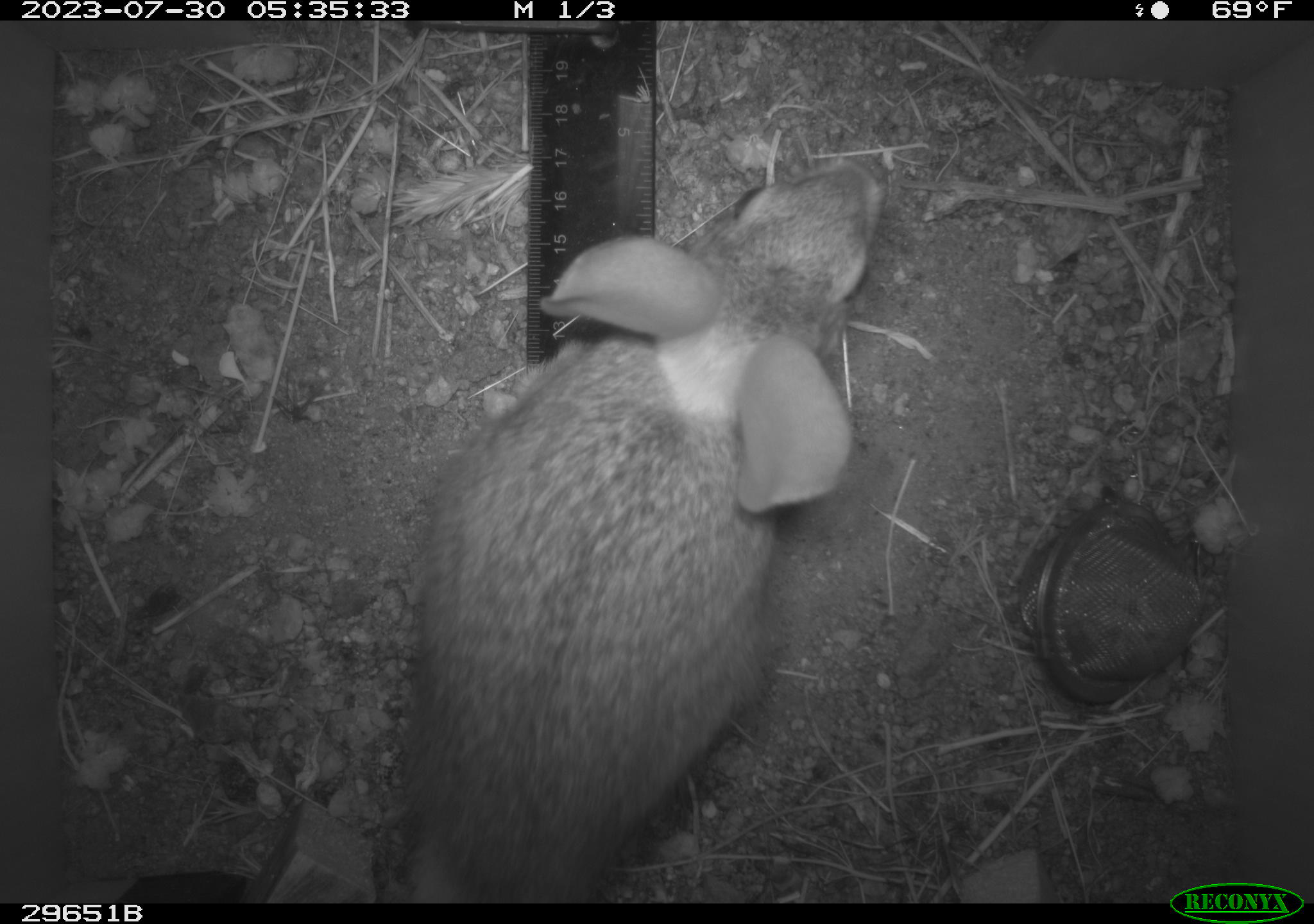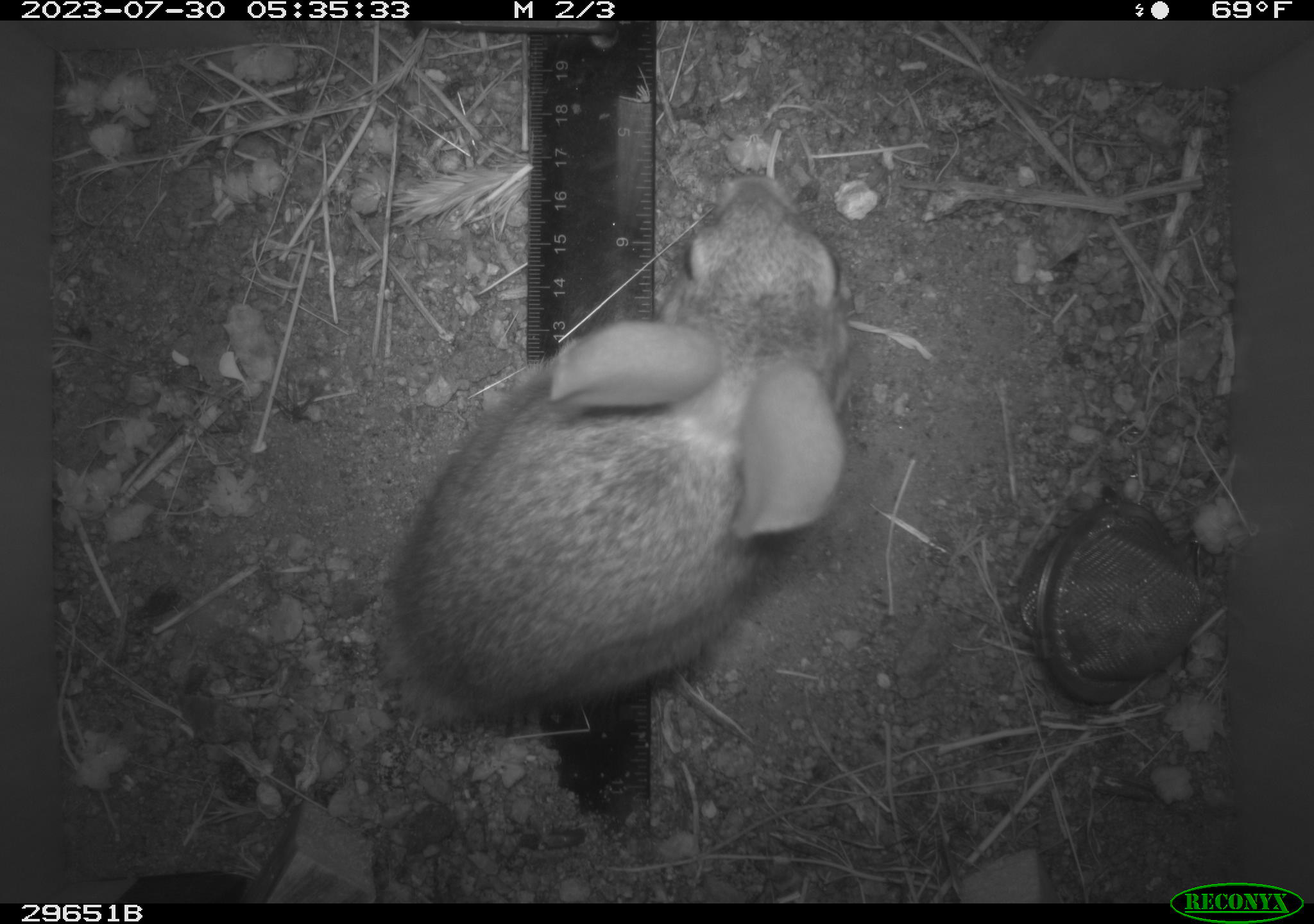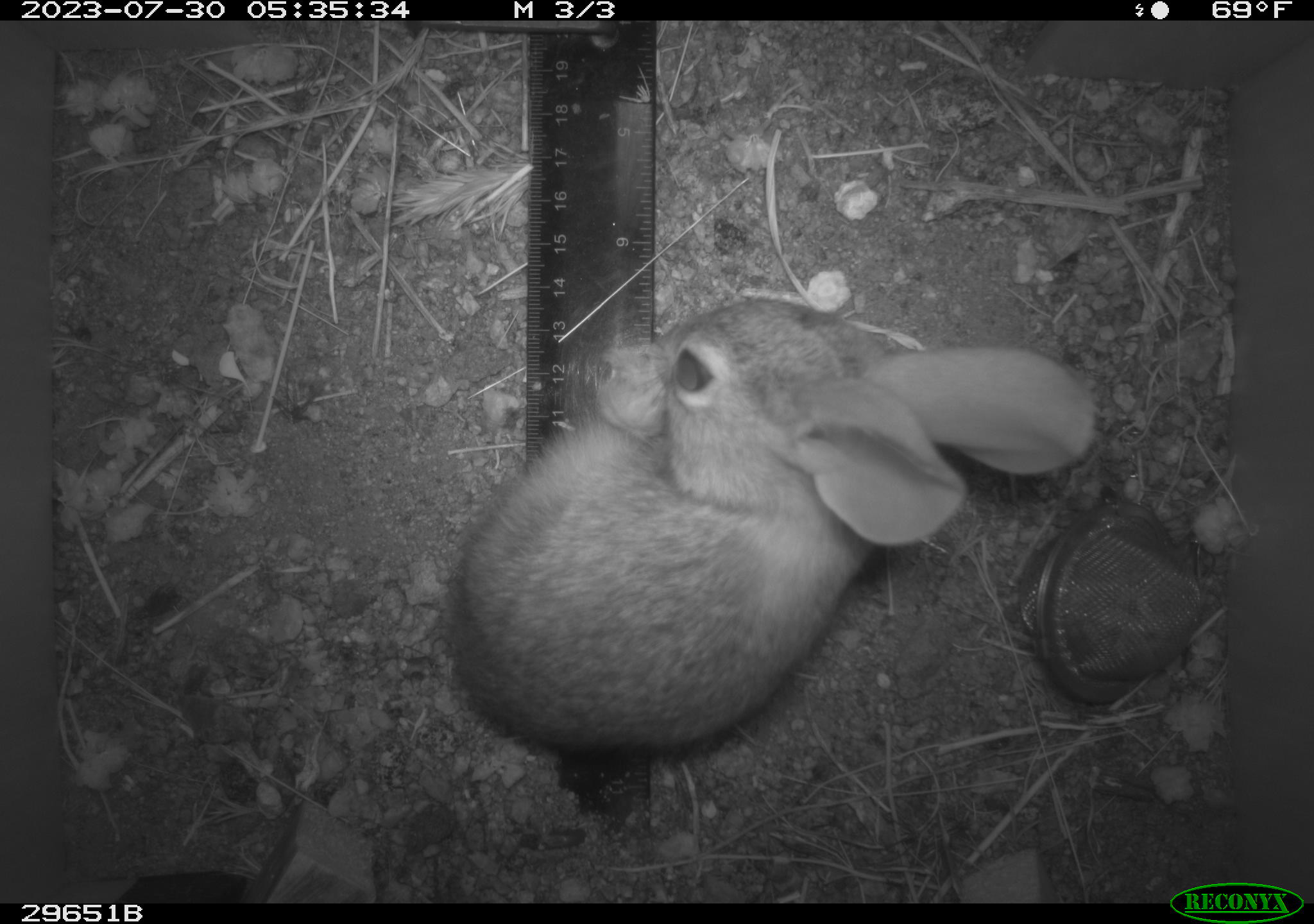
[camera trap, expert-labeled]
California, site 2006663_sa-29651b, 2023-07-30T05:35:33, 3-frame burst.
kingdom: Animalia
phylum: Chordata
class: Mammalia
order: Lagomorpha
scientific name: Lagomorpha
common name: hares, rabbits, and pikas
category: lagomorpha order